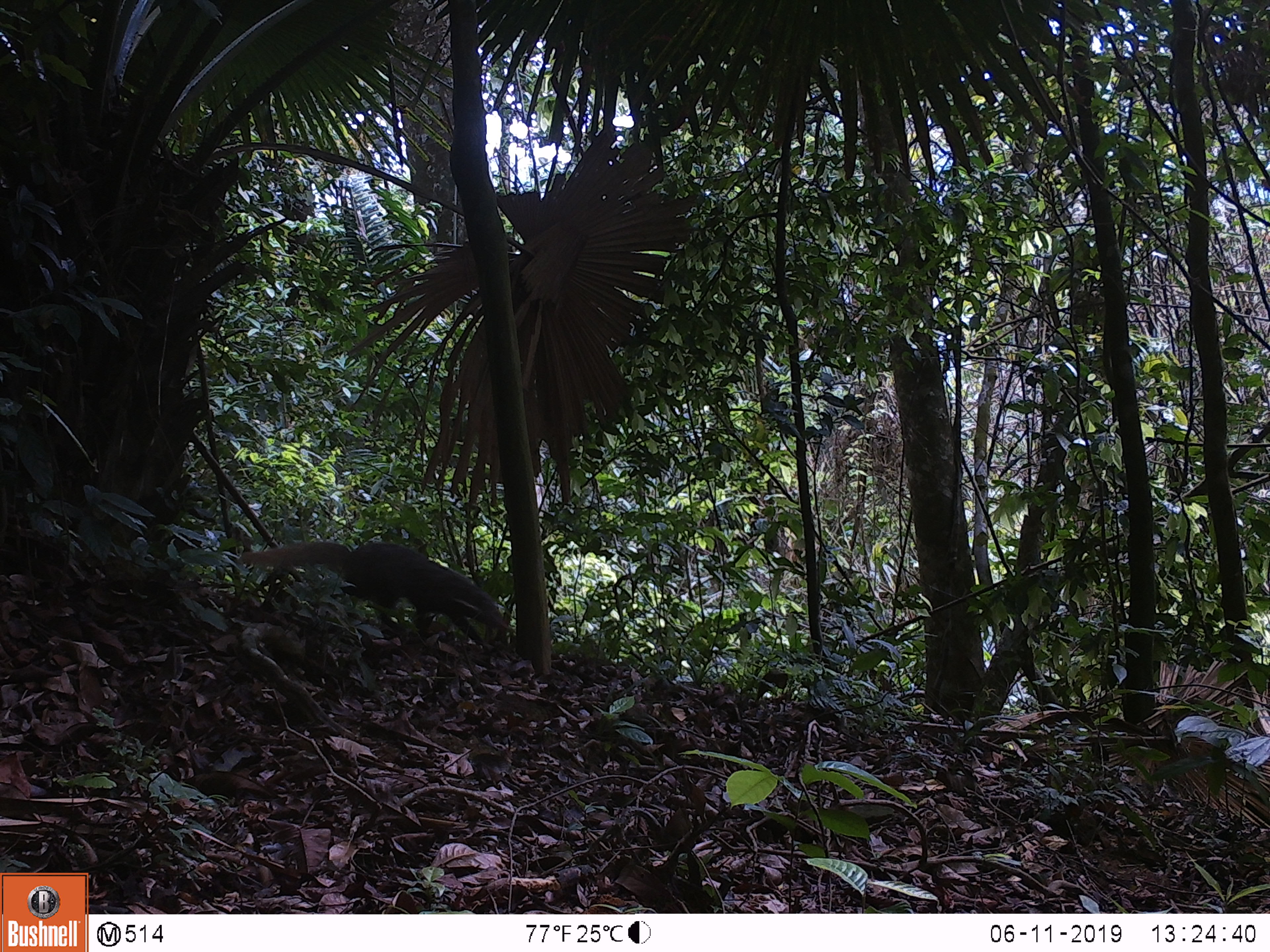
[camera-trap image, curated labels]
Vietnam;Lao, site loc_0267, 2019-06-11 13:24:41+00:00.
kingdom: Animalia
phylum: Chordata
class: Mammalia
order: Carnivora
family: Herpestidae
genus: Urva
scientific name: Urva urva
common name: crab-eating mongoose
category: crab eating mongoose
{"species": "crab eating mongoose (crab-eating mongoose) (Urva urva)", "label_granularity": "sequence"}